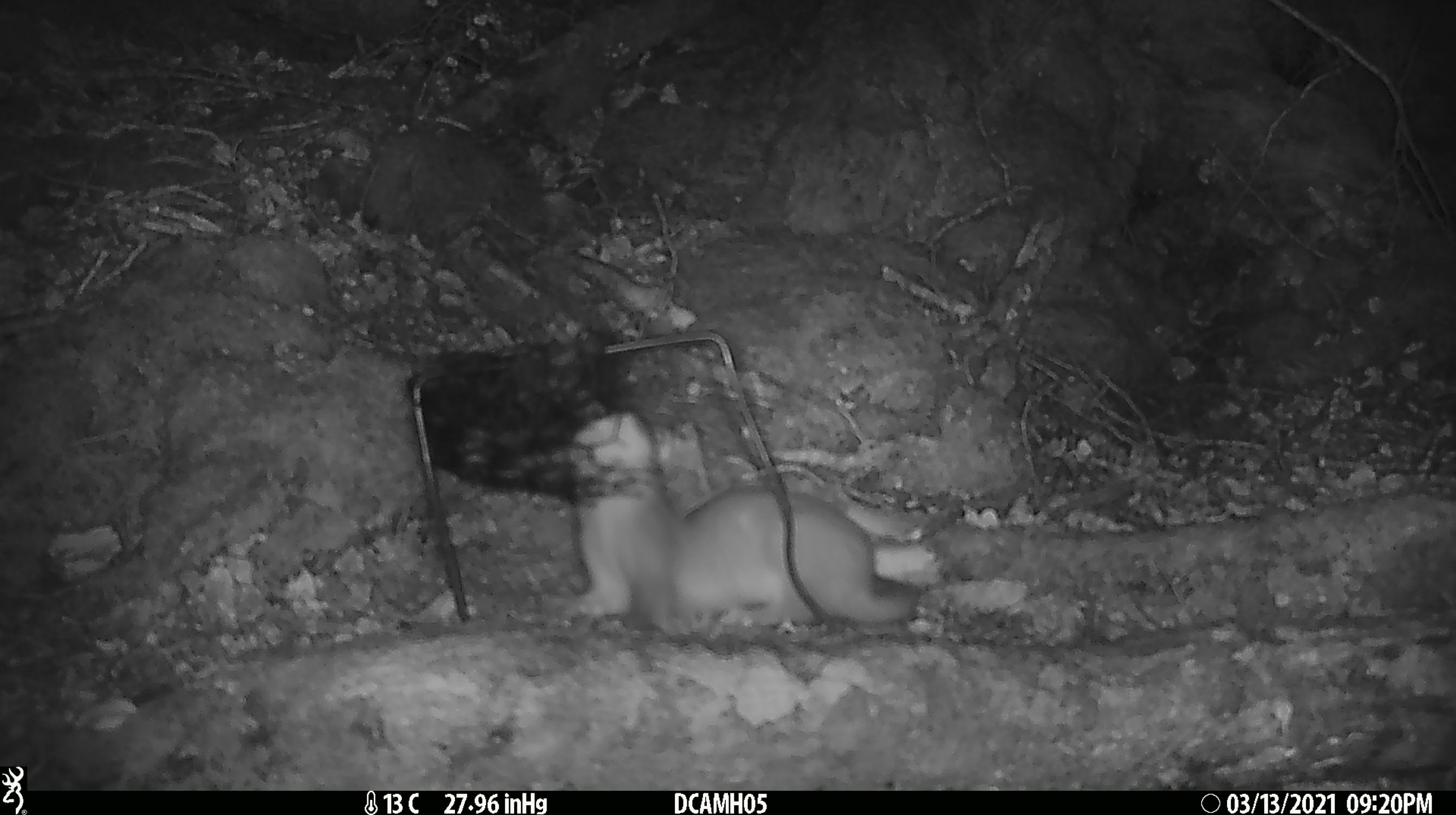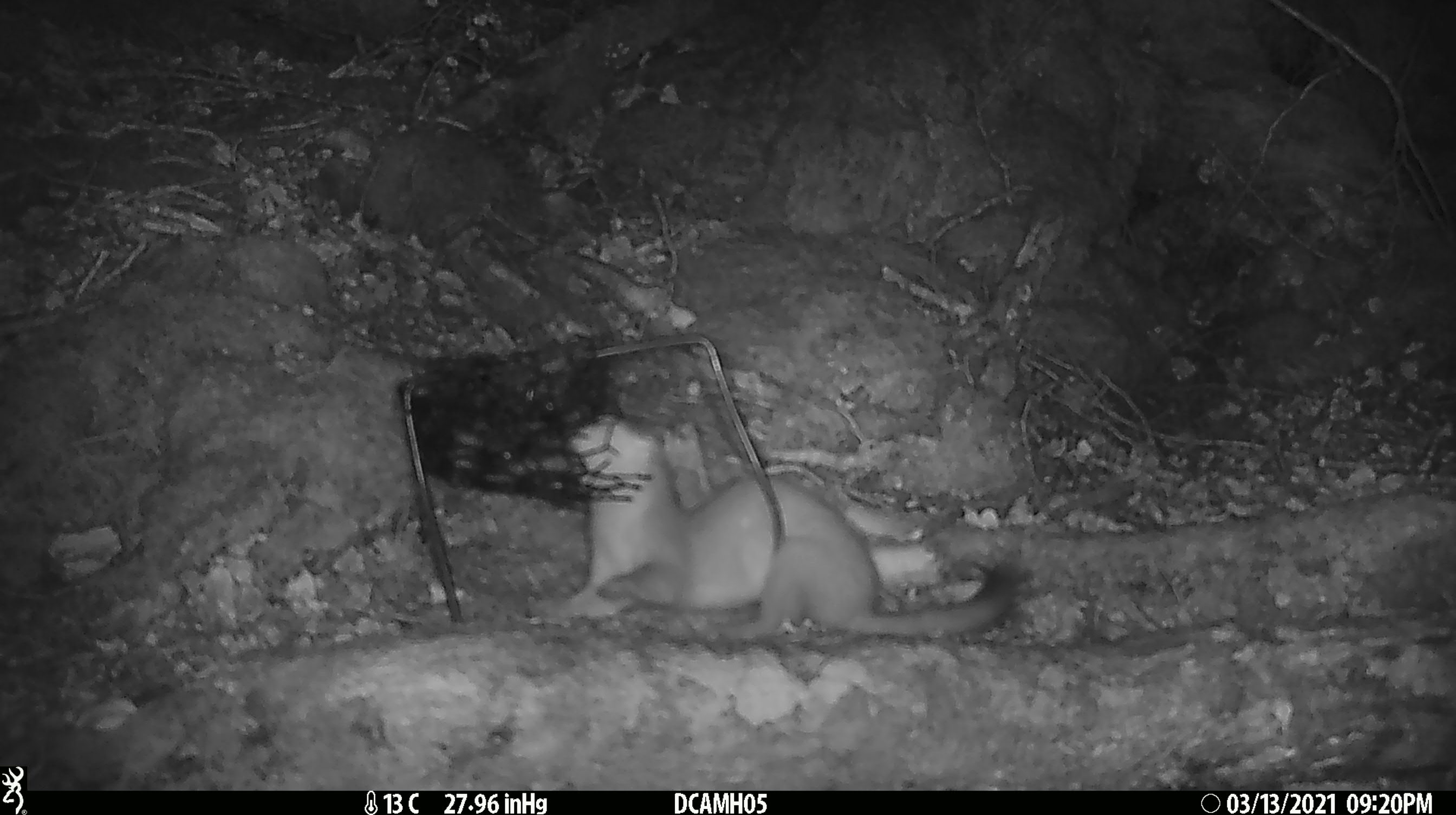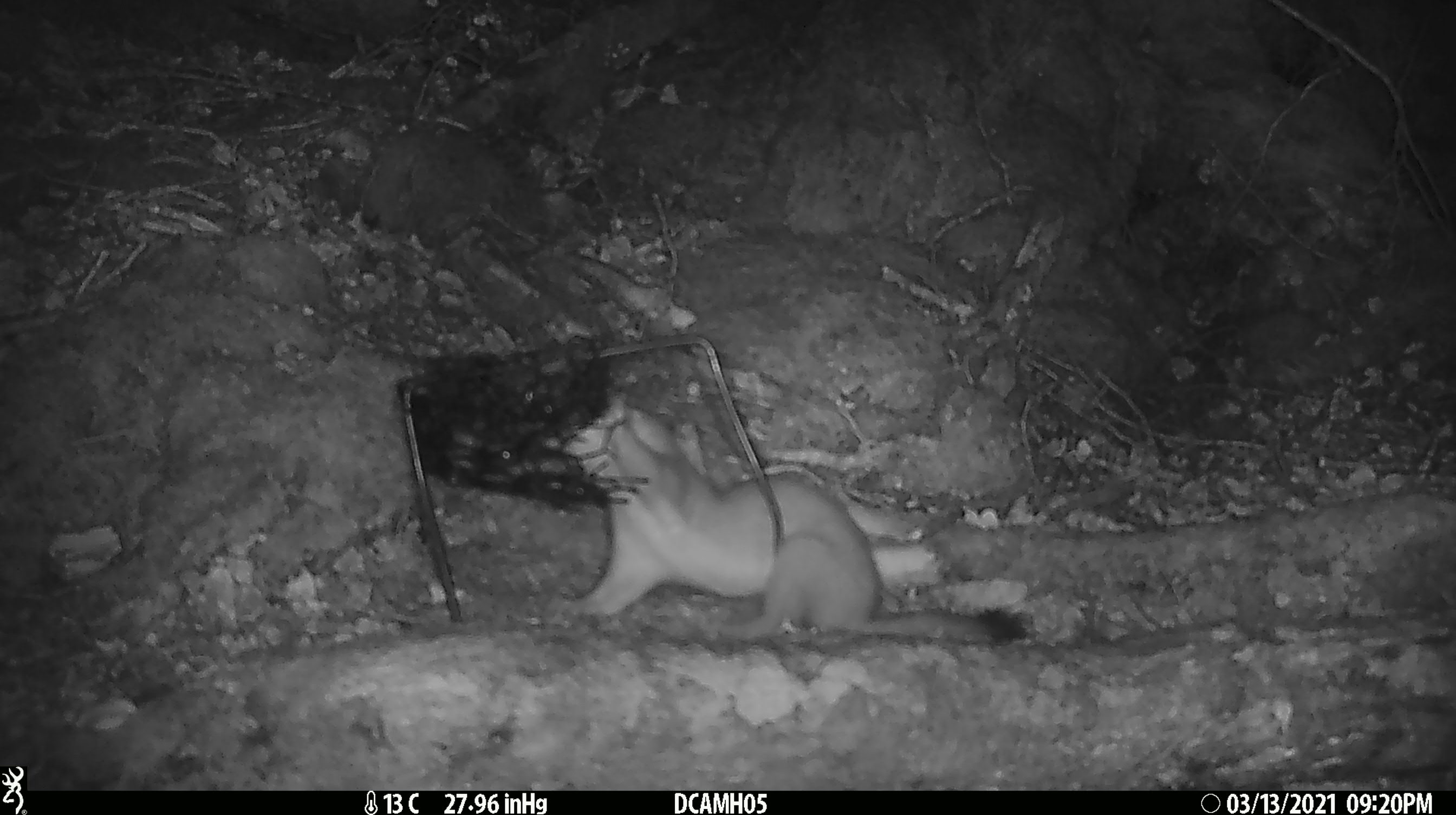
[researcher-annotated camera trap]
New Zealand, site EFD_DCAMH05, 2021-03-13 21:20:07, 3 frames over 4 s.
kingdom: Animalia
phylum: Chordata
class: Mammalia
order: Carnivora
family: Mustelidae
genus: Mustela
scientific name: Mustela erminea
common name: stoat